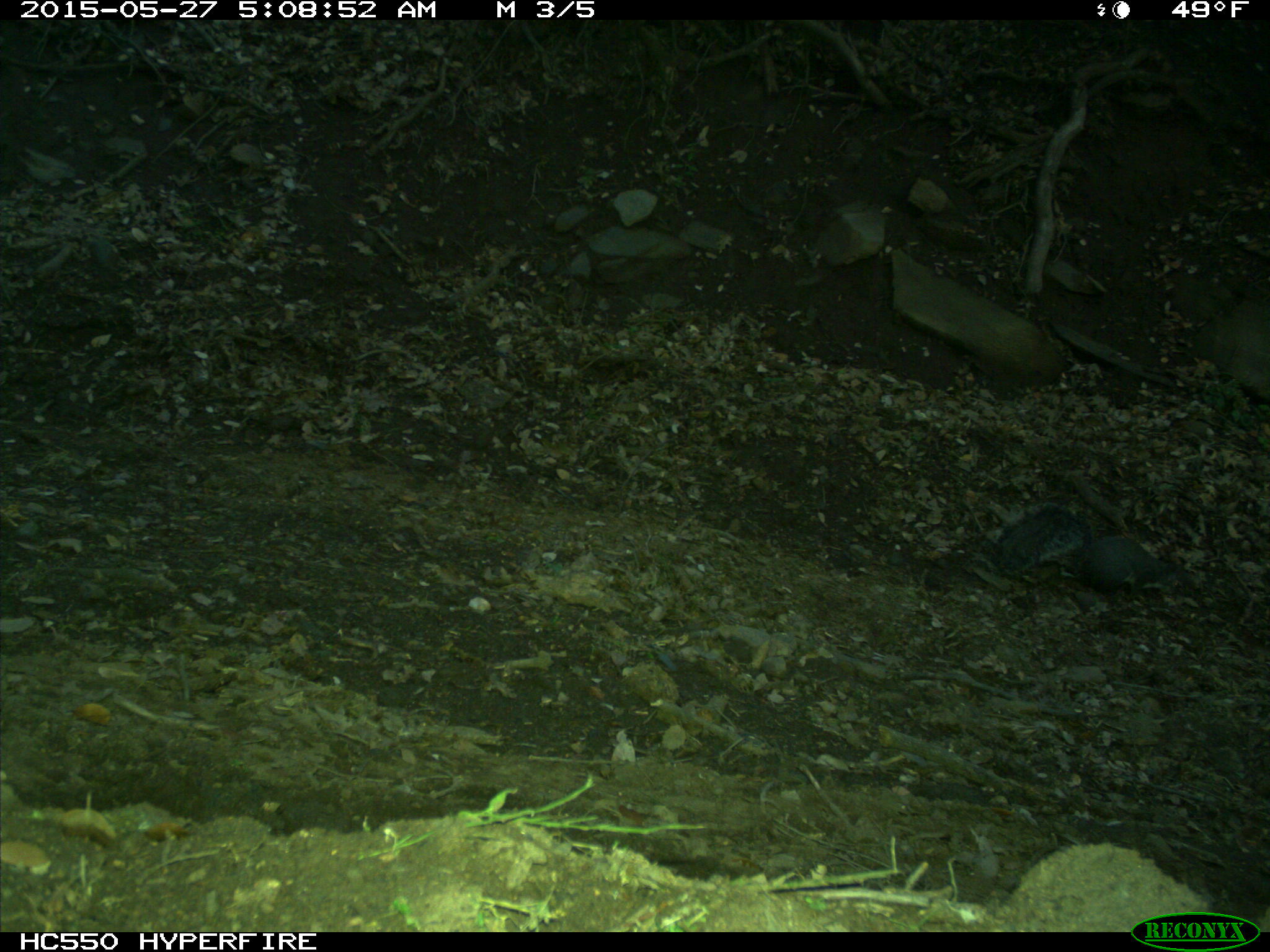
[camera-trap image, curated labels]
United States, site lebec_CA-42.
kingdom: Animalia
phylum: Chordata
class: Mammalia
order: Rodentia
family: Sciuridae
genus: Sciurus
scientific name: Sciurus carolinensis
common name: eastern gray squirrel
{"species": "Sciurus carolinensis (eastern gray squirrel)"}